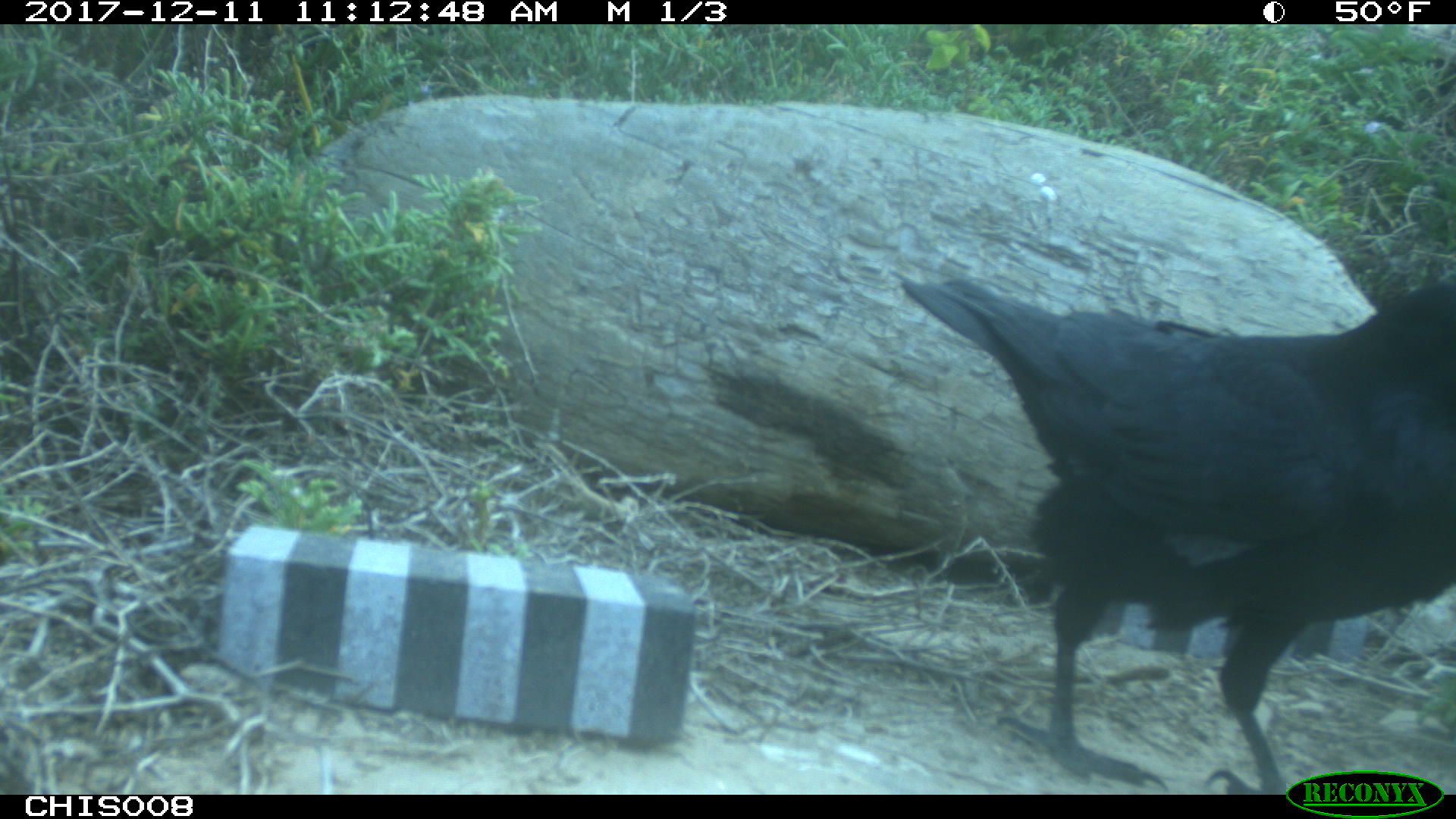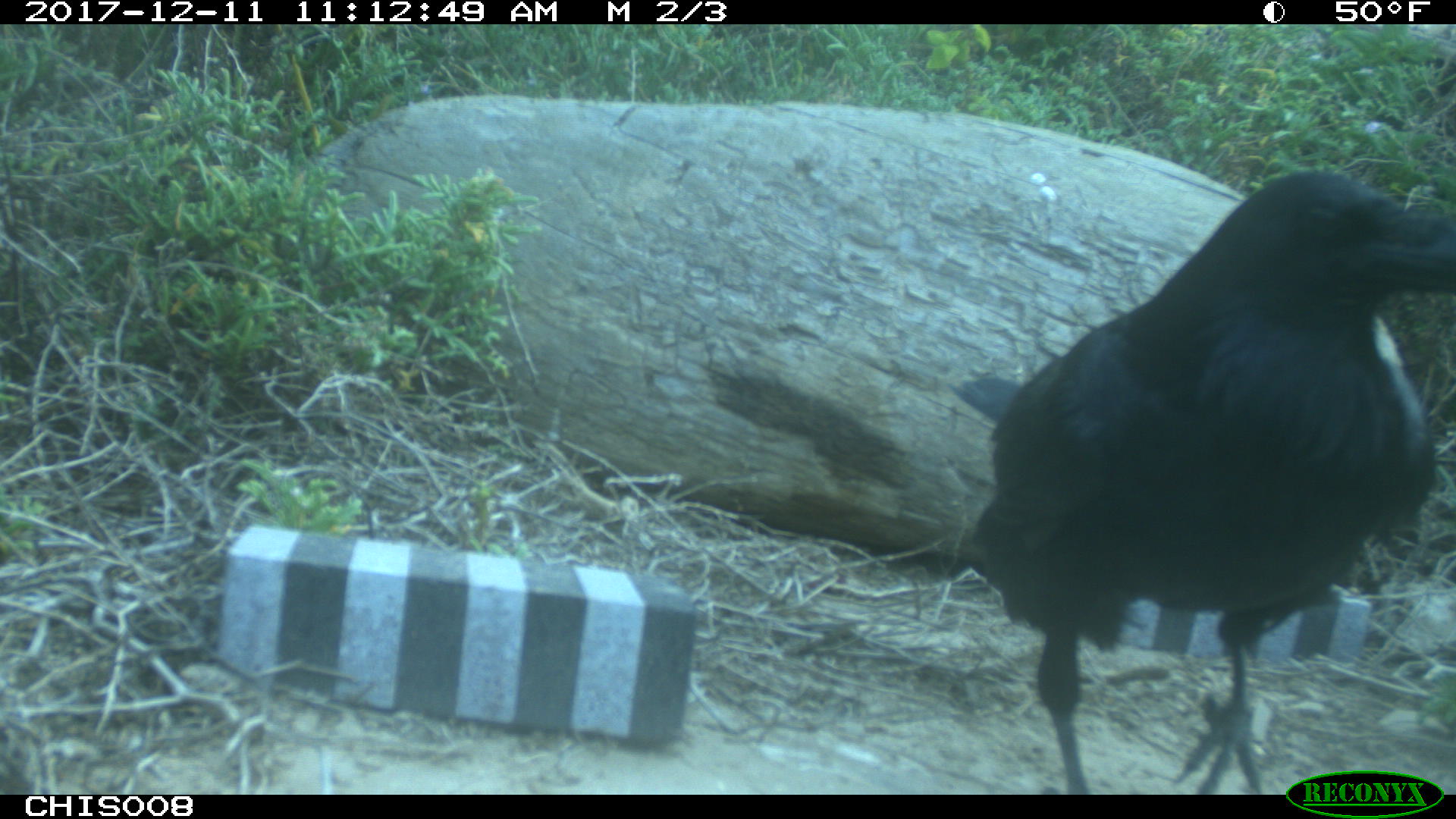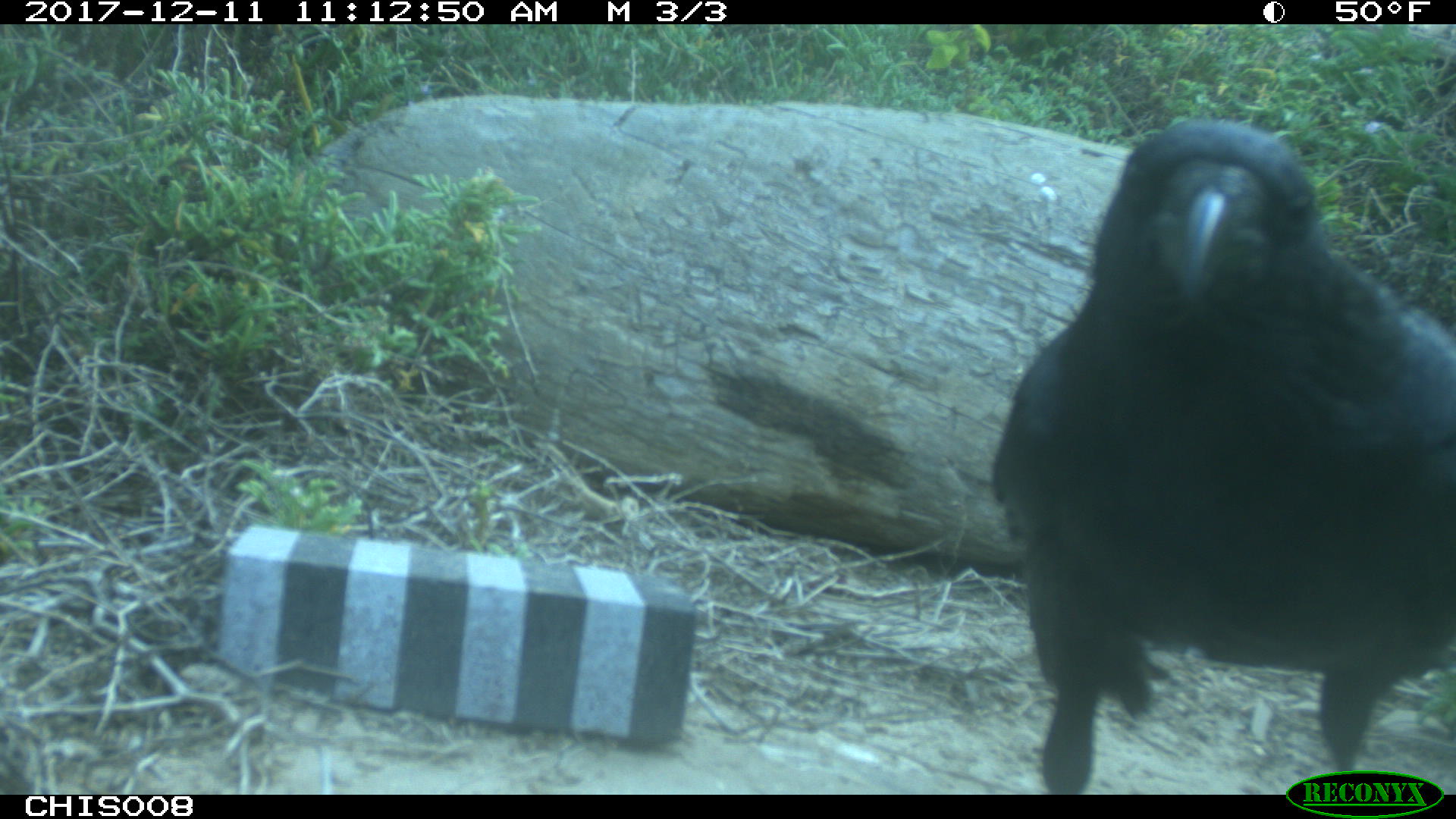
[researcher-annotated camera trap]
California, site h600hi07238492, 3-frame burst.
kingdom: Animalia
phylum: Chordata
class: Aves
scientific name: Aves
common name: bird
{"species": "bird (Aves)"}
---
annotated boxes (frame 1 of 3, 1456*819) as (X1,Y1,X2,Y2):
bird: (900,278,1455,795)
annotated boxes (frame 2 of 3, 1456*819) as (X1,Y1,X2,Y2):
bird: (948,170,1455,792)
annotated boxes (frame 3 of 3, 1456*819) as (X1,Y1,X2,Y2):
bird: (993,118,1452,792)